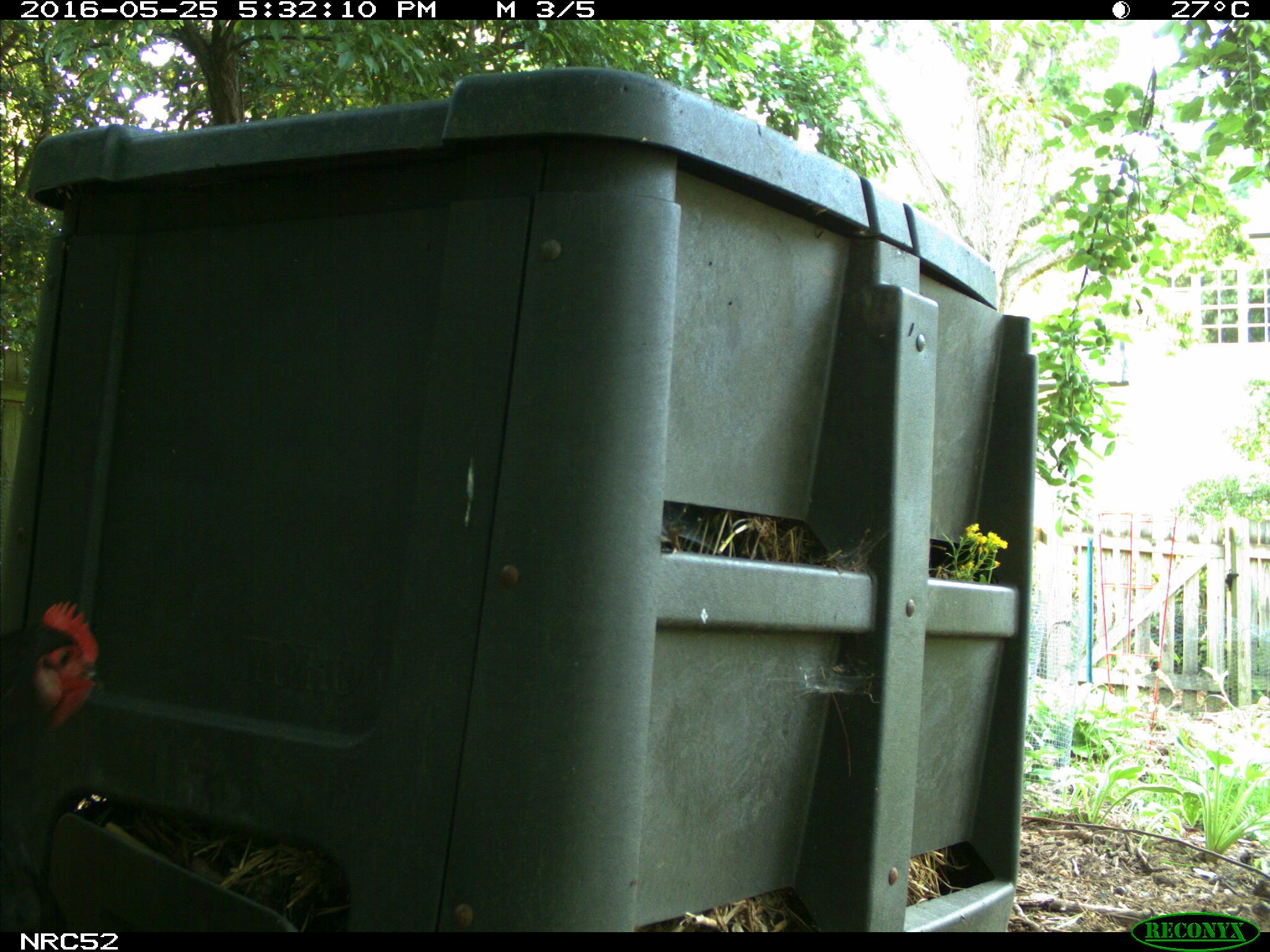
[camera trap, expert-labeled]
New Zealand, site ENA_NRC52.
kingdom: Animalia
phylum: Chordata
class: Aves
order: Galliformes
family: Phasianidae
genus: Gallus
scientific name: Gallus gallus domesticus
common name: chicken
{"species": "chicken (Gallus gallus domesticus)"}